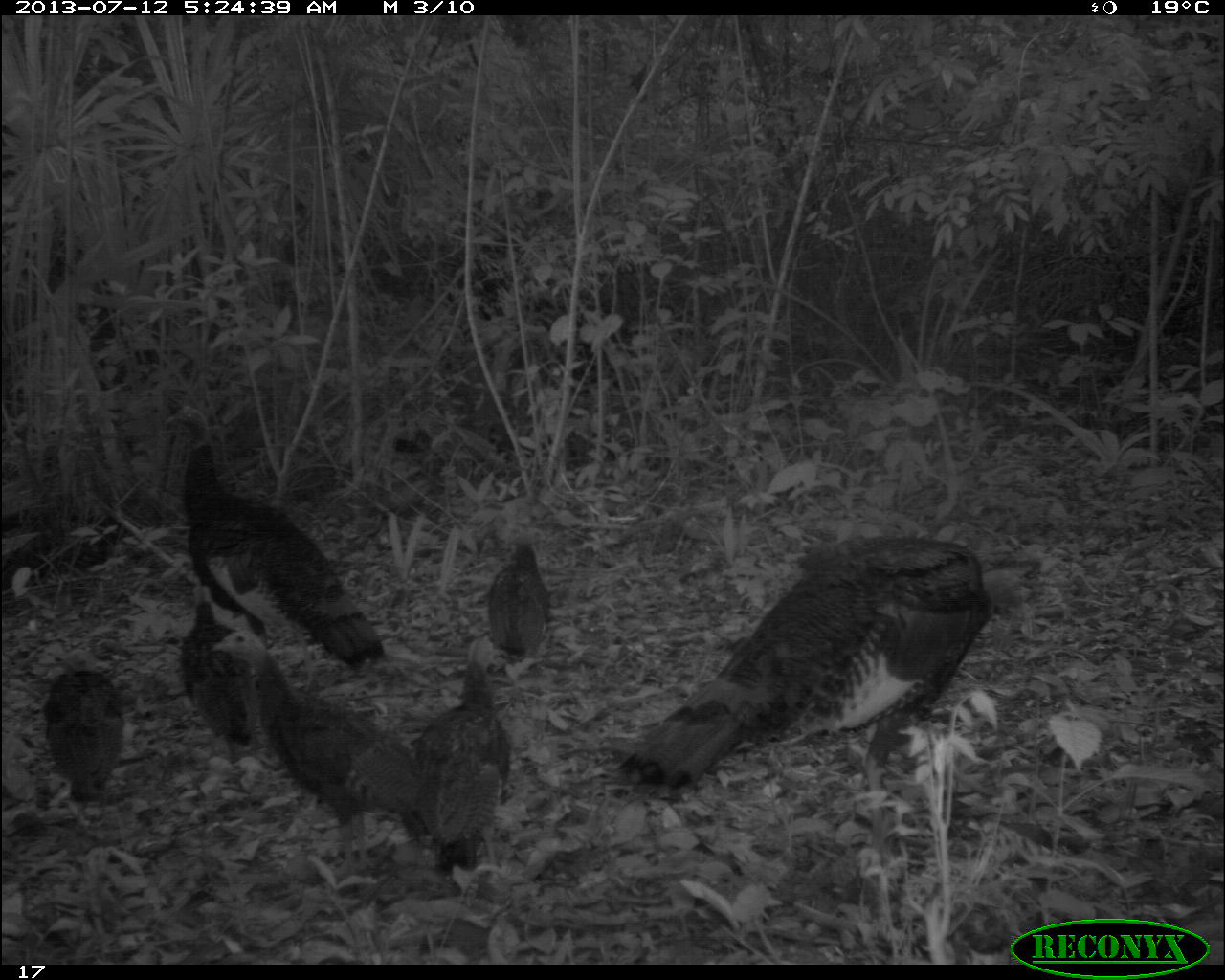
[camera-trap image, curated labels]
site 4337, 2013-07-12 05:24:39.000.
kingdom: Animalia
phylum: Chordata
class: Aves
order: Galliformes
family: Phasianidae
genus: Meleagris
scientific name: Meleagris ocellata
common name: ocellated turkey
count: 7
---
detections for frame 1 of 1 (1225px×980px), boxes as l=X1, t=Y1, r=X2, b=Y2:
meleagris ocellata: l=616, t=529, r=995, b=846; l=162, t=402, r=386, b=702; l=209, t=623, r=442, b=899; l=406, t=629, r=517, b=910; l=176, t=574, r=305, b=750; l=40, t=647, r=126, b=838; l=486, t=534, r=552, b=683